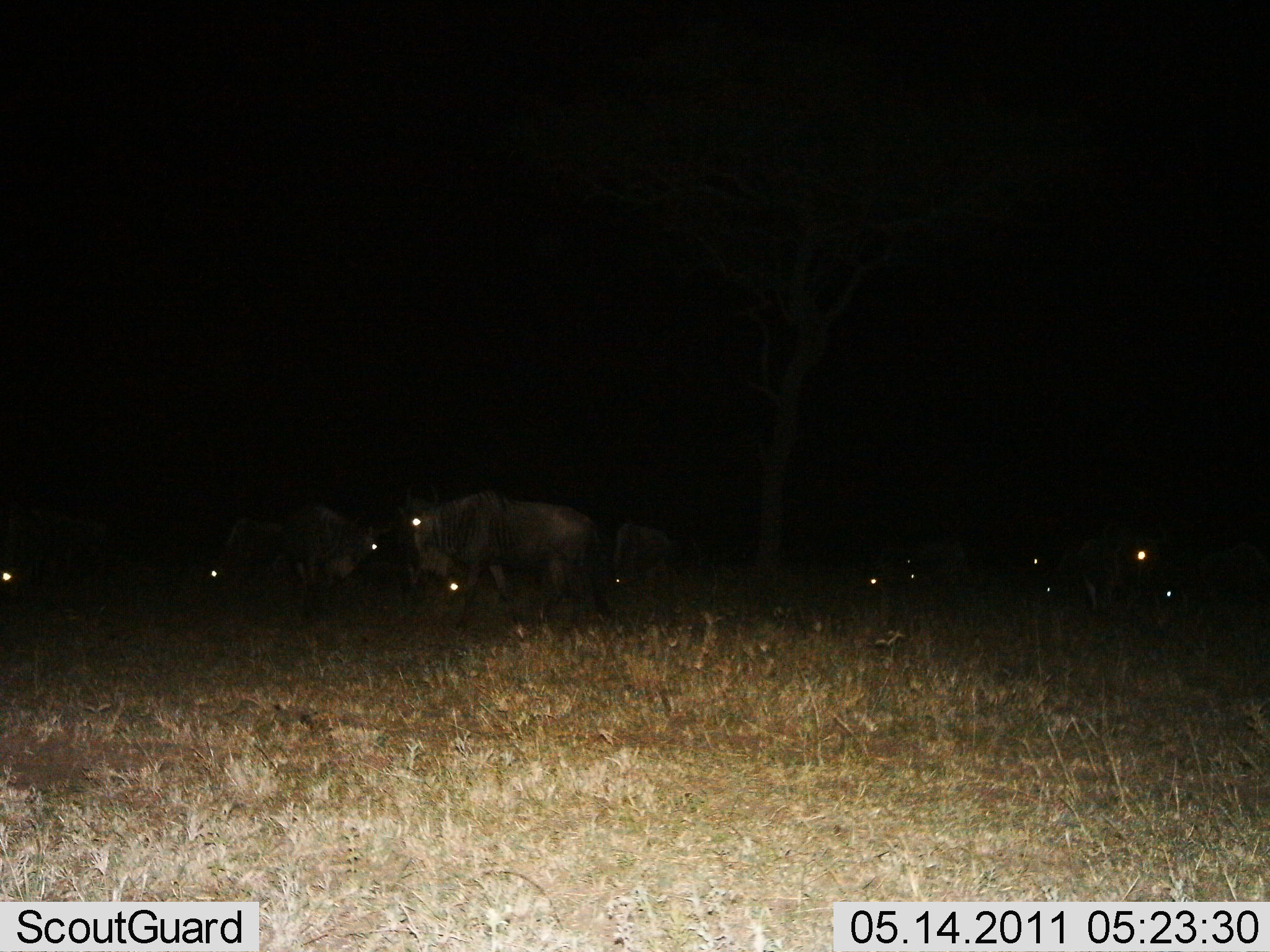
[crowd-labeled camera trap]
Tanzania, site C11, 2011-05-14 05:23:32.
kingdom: Animalia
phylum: Chordata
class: Mammalia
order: Artiodactyla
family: Bovidae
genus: Connochaetes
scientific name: Connochaetes taurinus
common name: blue wildebeest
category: wildebeest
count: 11-50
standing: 67%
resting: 8%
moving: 42%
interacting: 0%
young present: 0%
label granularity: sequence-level